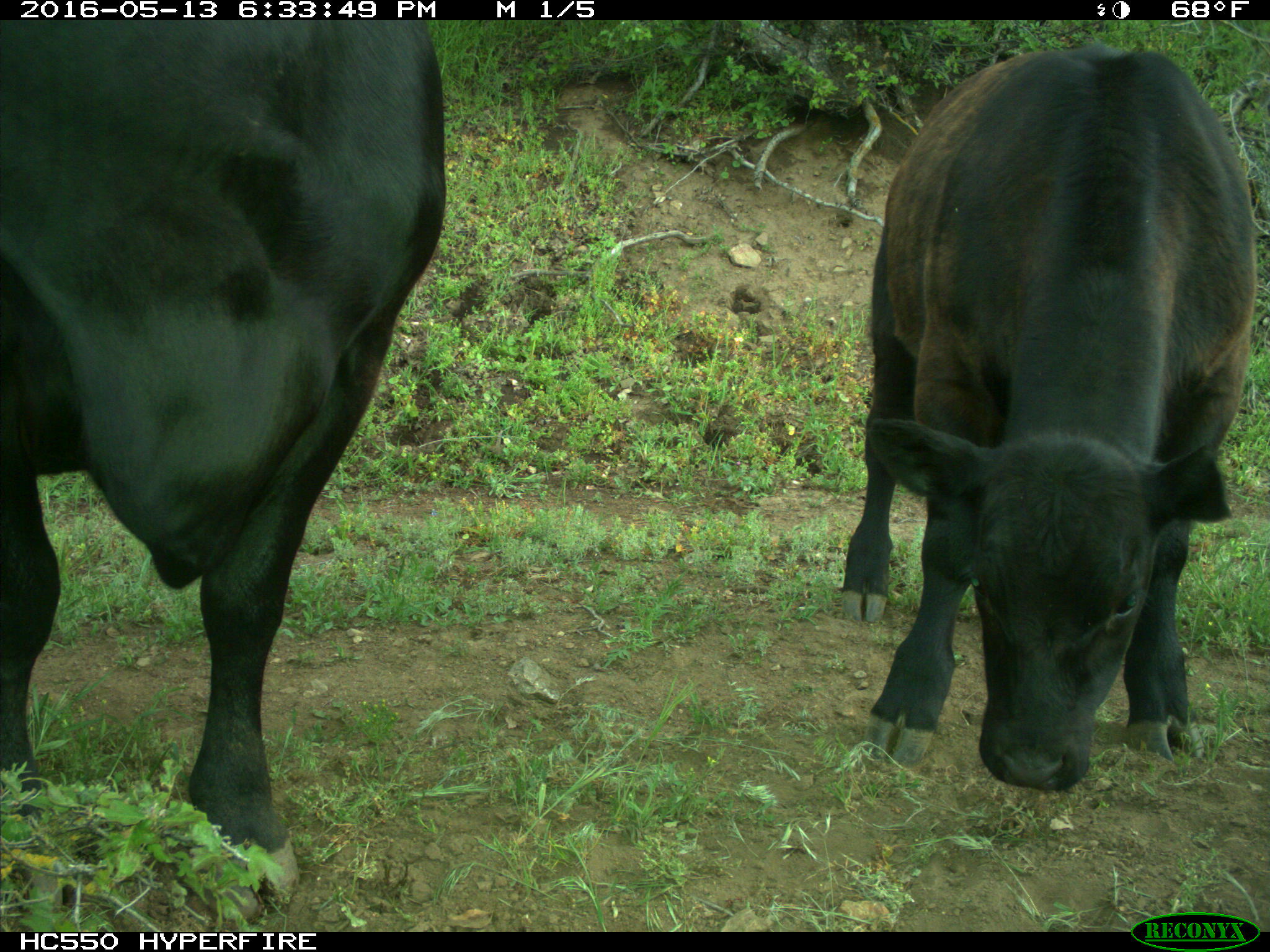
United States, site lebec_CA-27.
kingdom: Animalia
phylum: Chordata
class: Mammalia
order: Artiodactyla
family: Bovidae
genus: Bos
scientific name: Bos taurus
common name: domestic cow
Bos taurus (domestic cow).